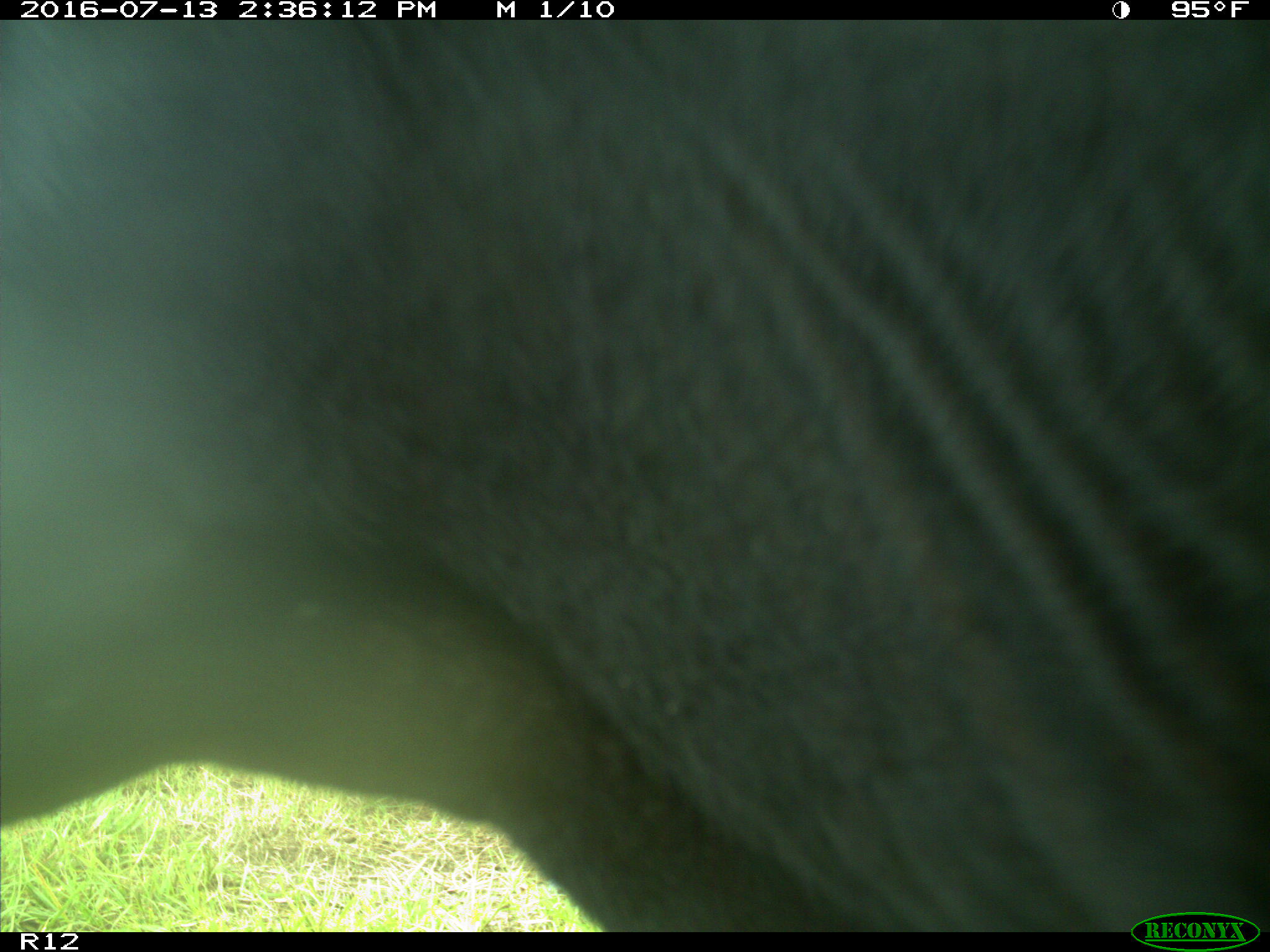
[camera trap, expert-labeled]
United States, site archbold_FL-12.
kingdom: Animalia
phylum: Chordata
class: Mammalia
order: Artiodactyla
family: Bovidae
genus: Bos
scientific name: Bos taurus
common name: domestic cow